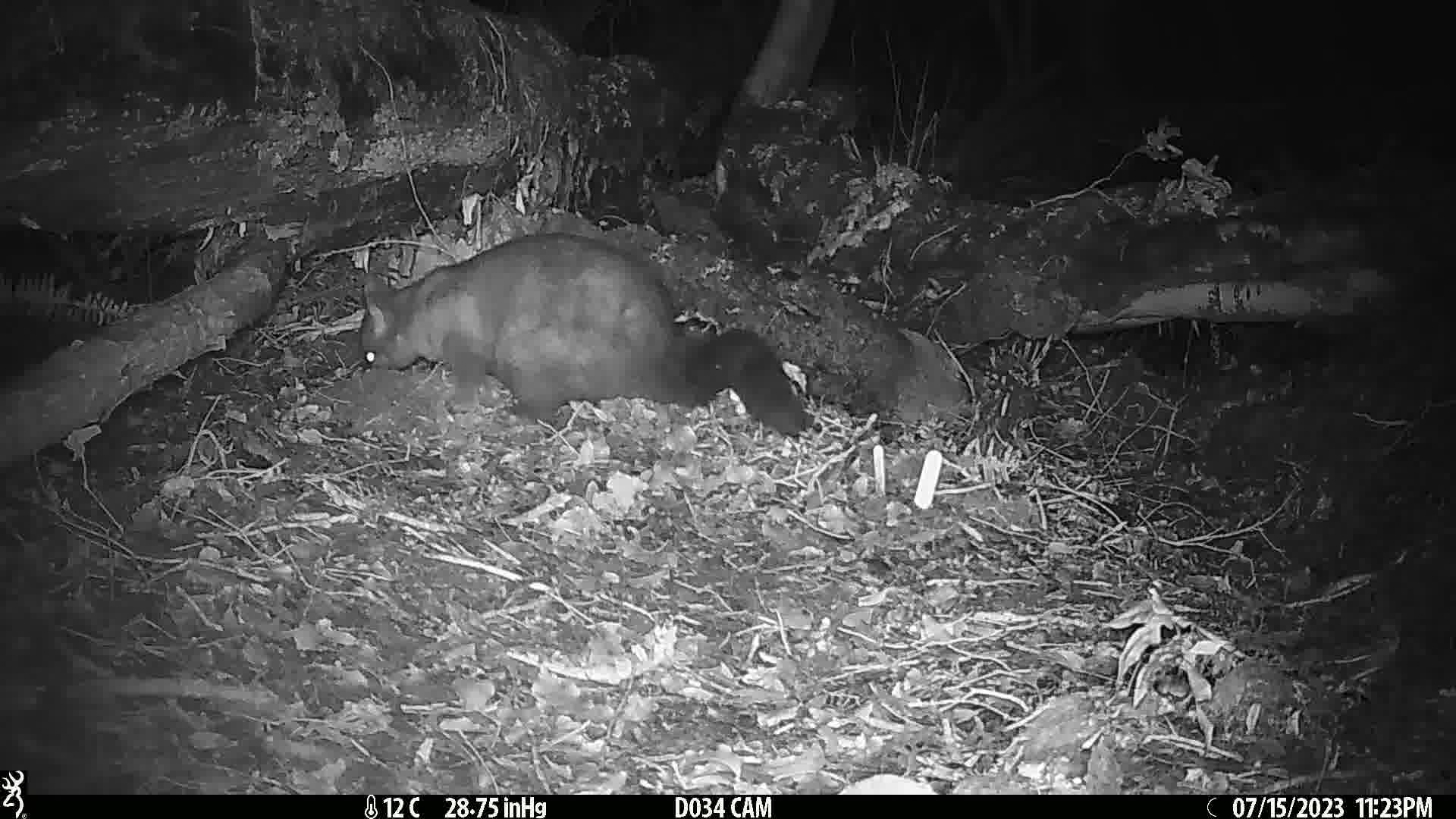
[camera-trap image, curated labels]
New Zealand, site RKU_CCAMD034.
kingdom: Animalia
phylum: Chordata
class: Mammalia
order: Diprotodontia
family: Phalangeridae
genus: Trichosurus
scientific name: Trichosurus vulpecula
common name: common brushtail possum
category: possum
Possum (common brushtail possum) (Trichosurus vulpecula).